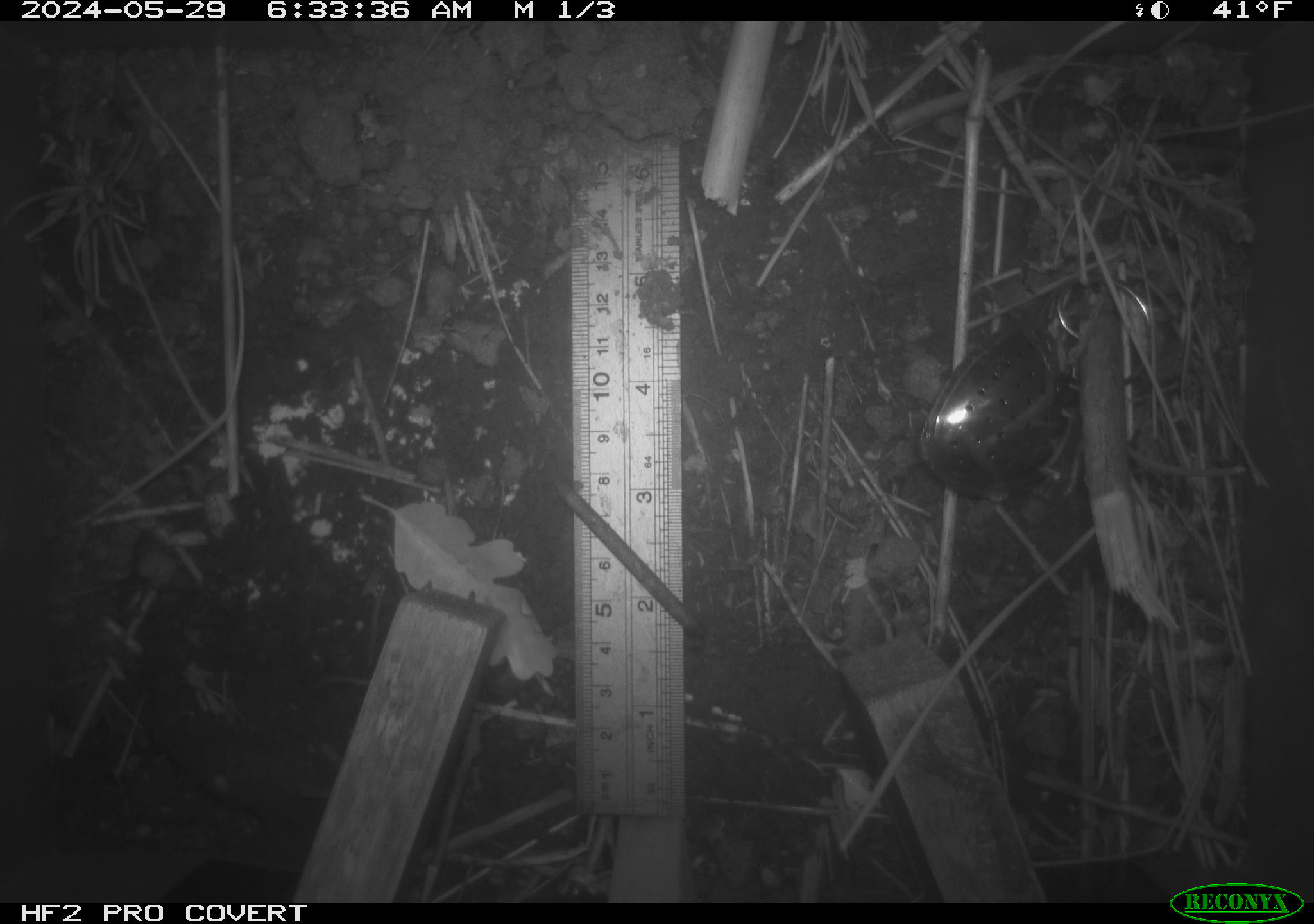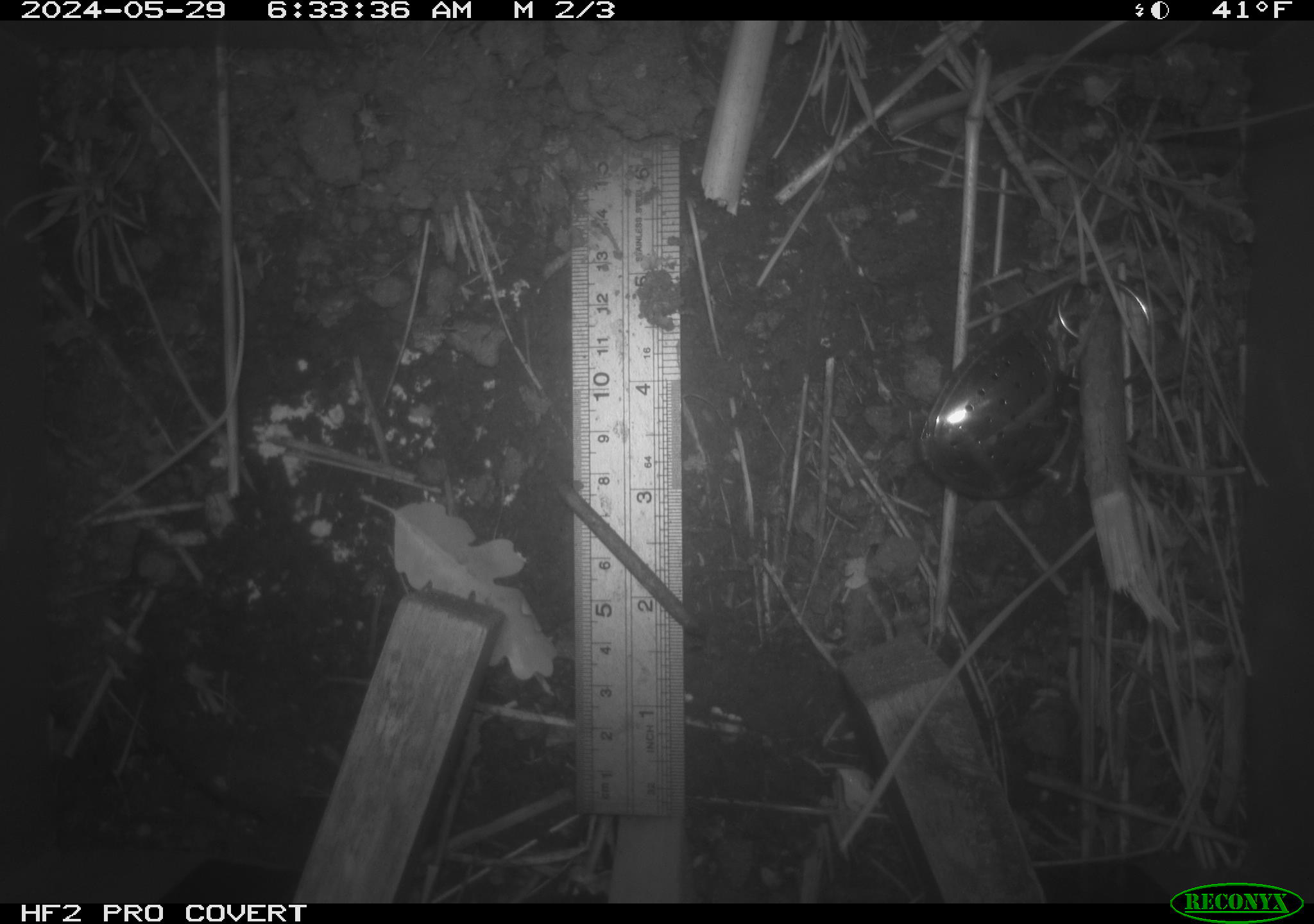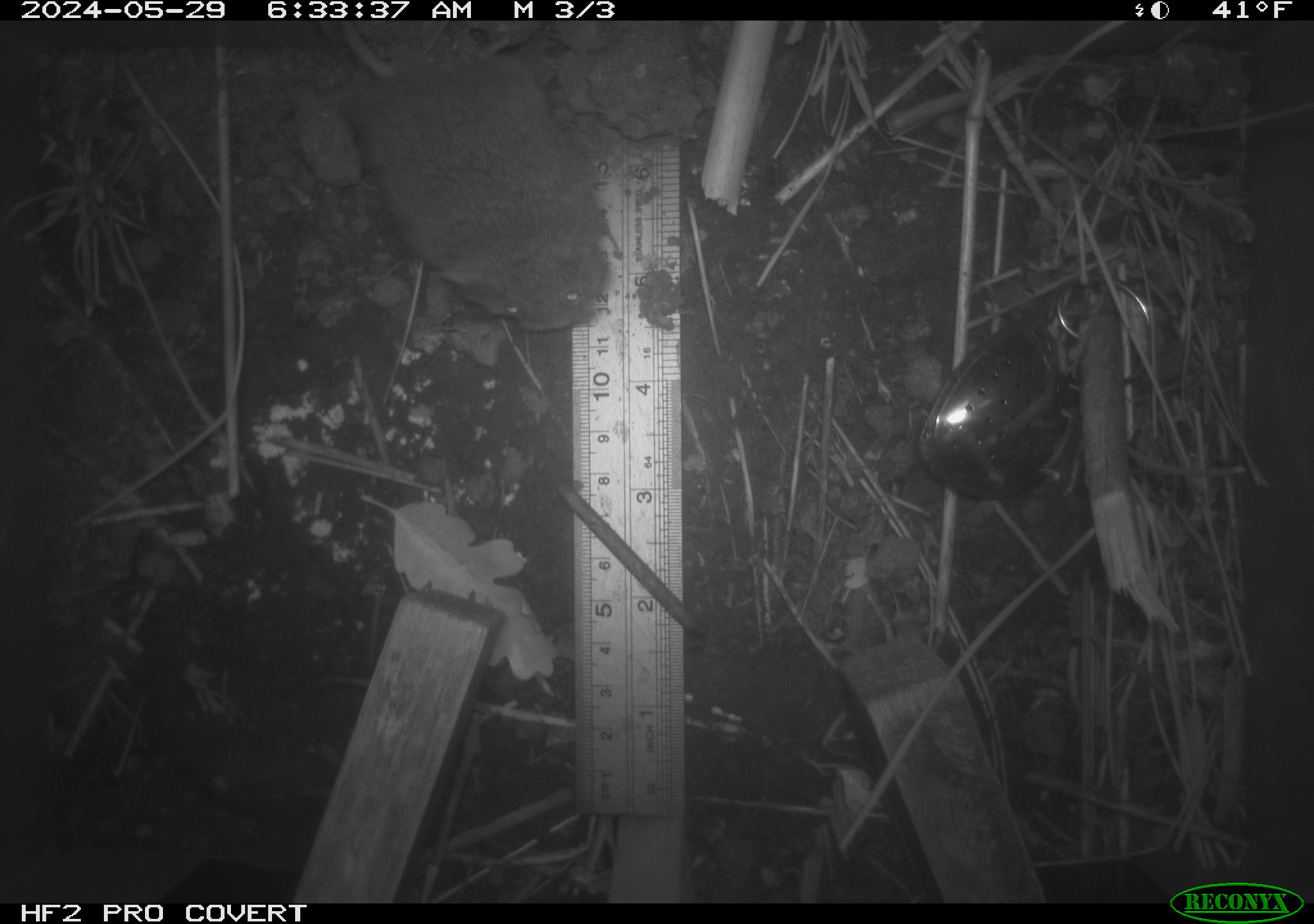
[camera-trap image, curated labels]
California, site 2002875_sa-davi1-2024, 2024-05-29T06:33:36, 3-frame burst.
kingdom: Animalia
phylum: Chordata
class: Mammalia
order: Rodentia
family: Cricetidae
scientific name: Arvicolinae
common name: voles, lemmings, and muskrats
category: arvicolinae subfamily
Arvicolinae subfamily (voles, lemmings, and muskrats) (Arvicolinae).